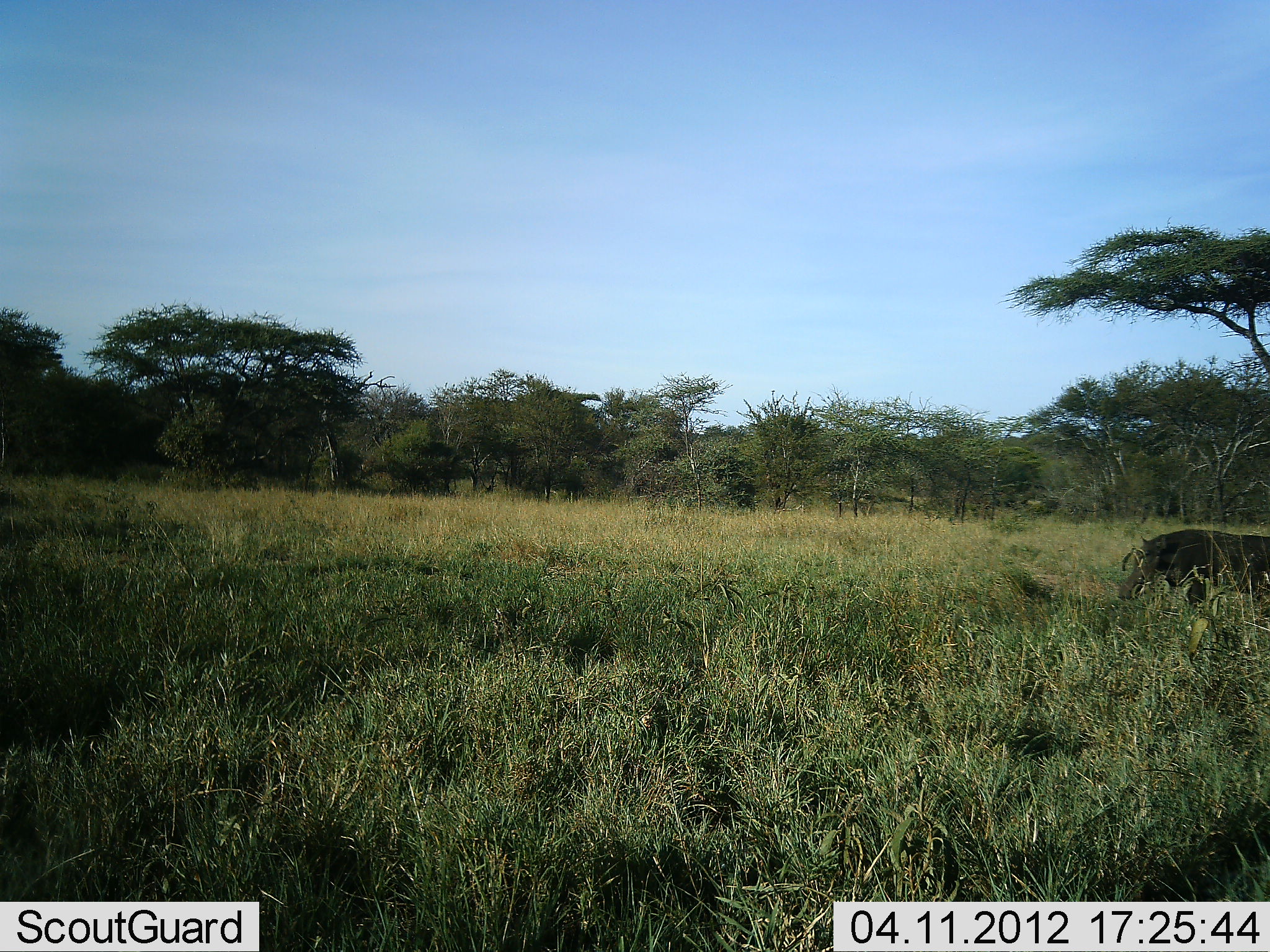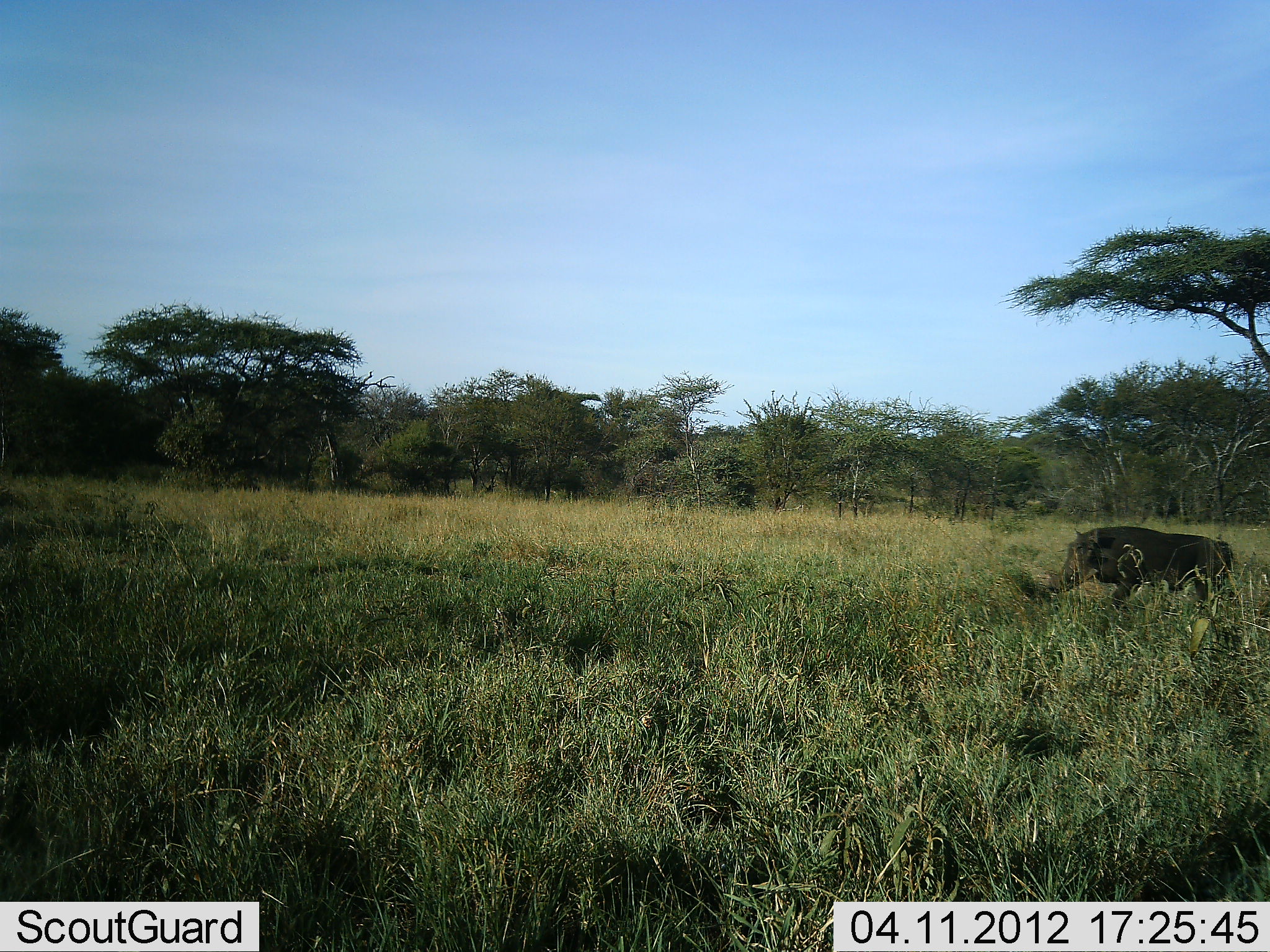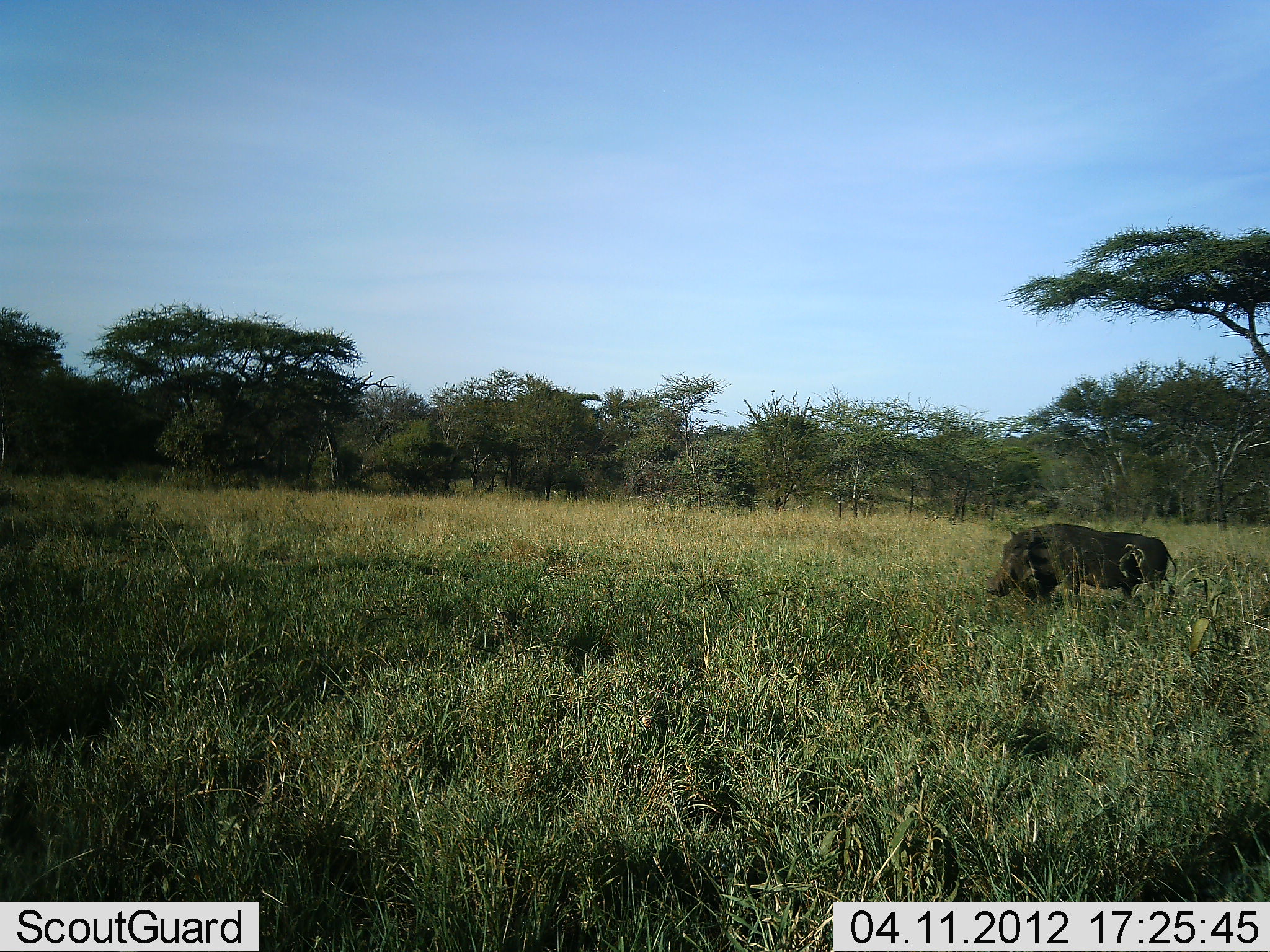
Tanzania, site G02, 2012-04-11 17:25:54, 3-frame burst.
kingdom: Animalia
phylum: Chordata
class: Mammalia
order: Artiodactyla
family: Suidae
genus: Phacochoerus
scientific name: Phacochoerus africanus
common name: warthog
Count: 1.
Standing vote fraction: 18%.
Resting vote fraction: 0%.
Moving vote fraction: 100%.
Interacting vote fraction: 0%.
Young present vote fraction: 0%.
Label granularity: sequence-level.